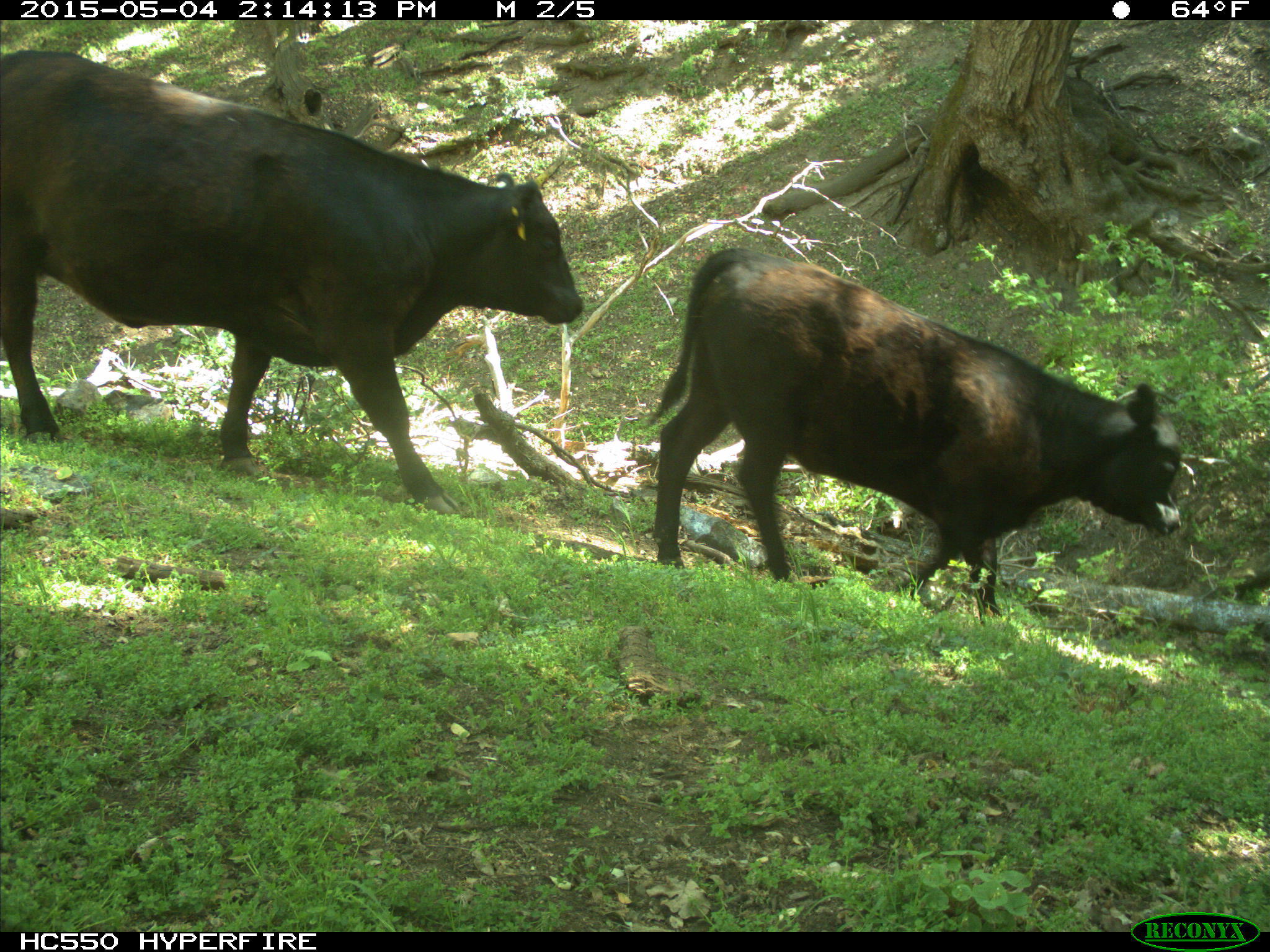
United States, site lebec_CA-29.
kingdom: Animalia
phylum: Chordata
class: Mammalia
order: Artiodactyla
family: Bovidae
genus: Bos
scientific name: Bos taurus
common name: domestic cow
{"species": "Bos taurus (domestic cow)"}